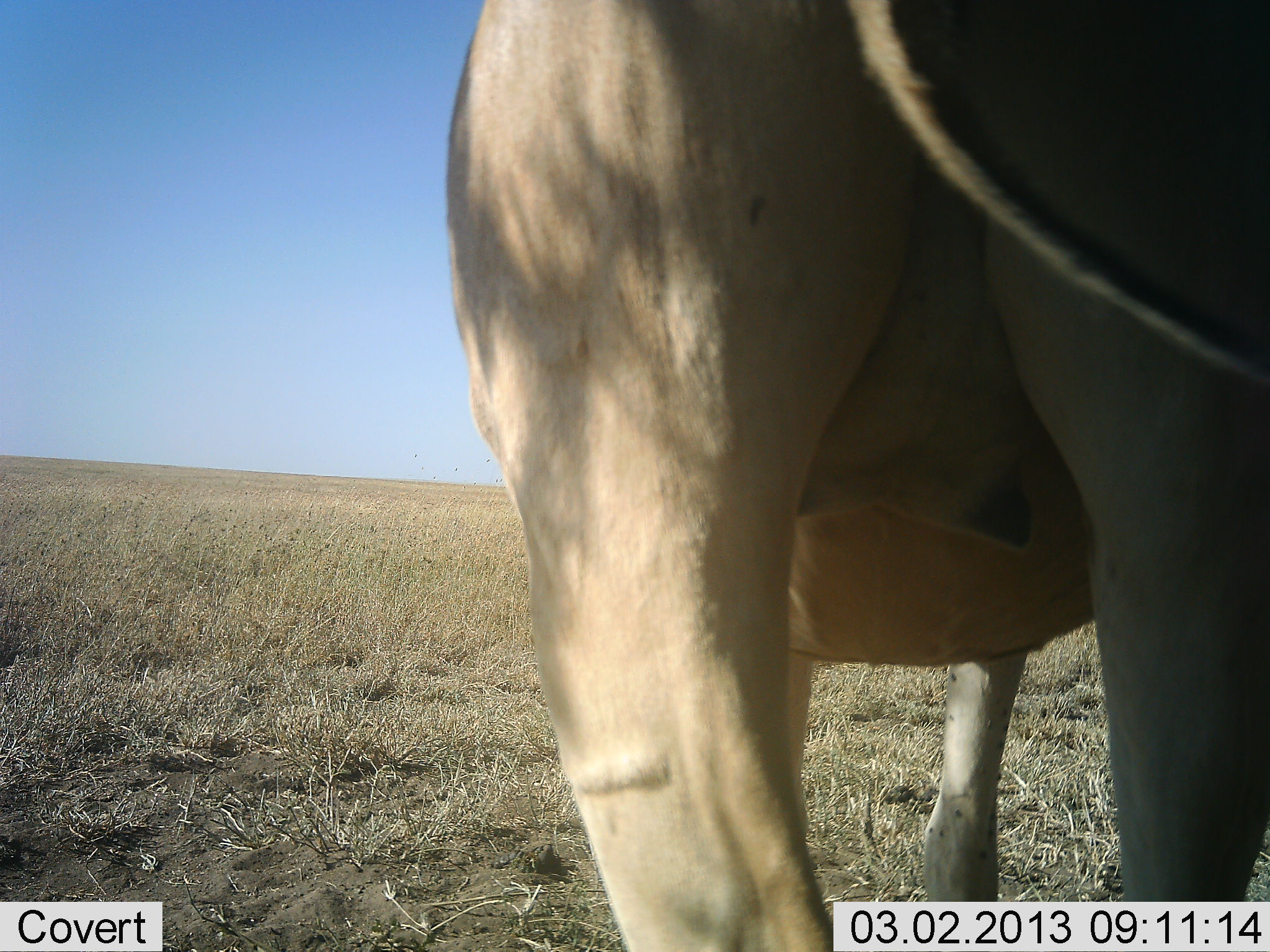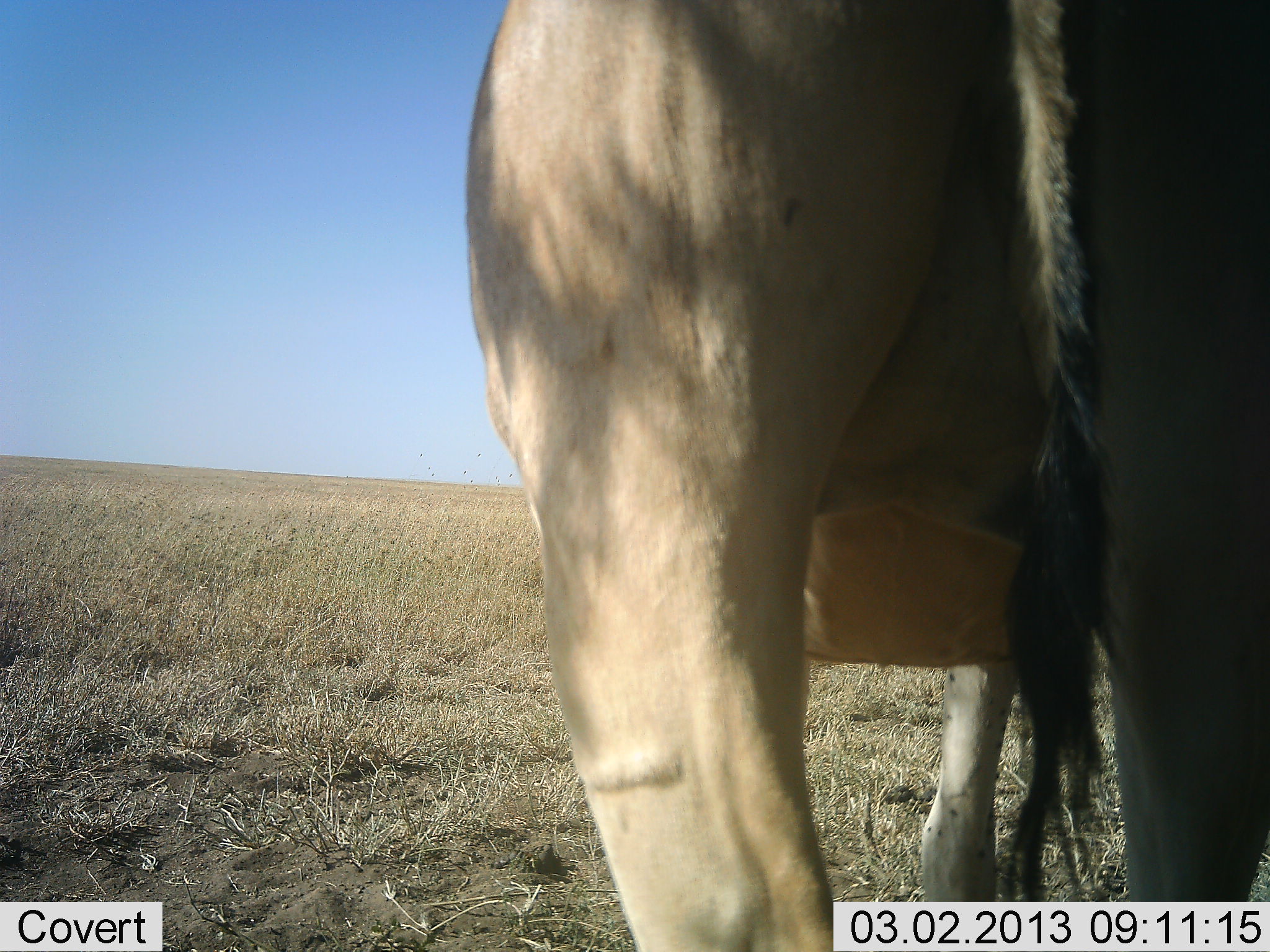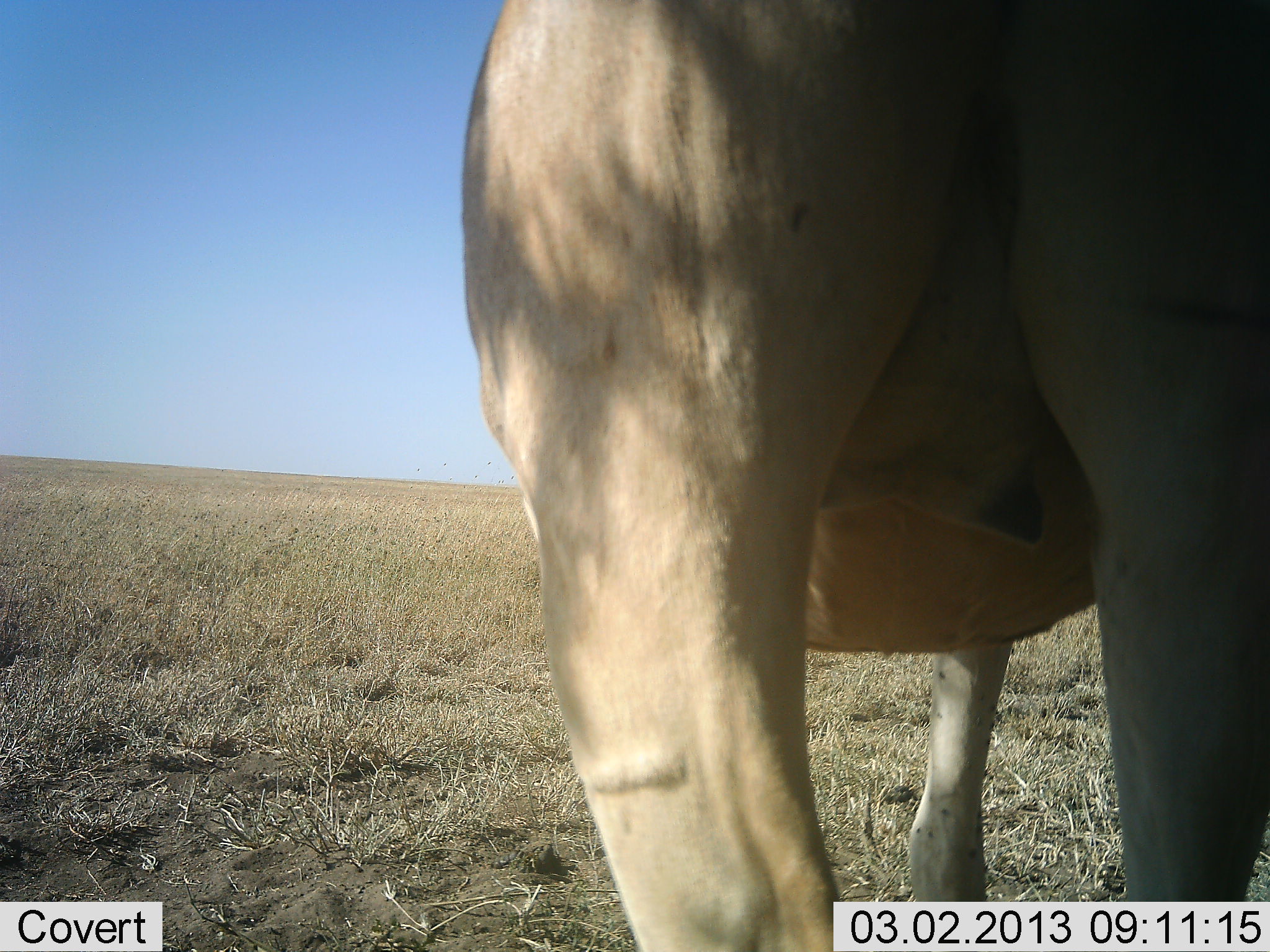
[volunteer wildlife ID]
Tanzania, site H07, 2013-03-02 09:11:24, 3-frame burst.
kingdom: Animalia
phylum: Chordata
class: Mammalia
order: Artiodactyla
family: Bovidae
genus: Alcelaphus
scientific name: Alcelaphus buselaphus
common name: hartebeest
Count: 1.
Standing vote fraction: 100%.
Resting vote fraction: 0%.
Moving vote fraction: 0%.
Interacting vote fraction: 0%.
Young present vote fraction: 0%.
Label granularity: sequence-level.